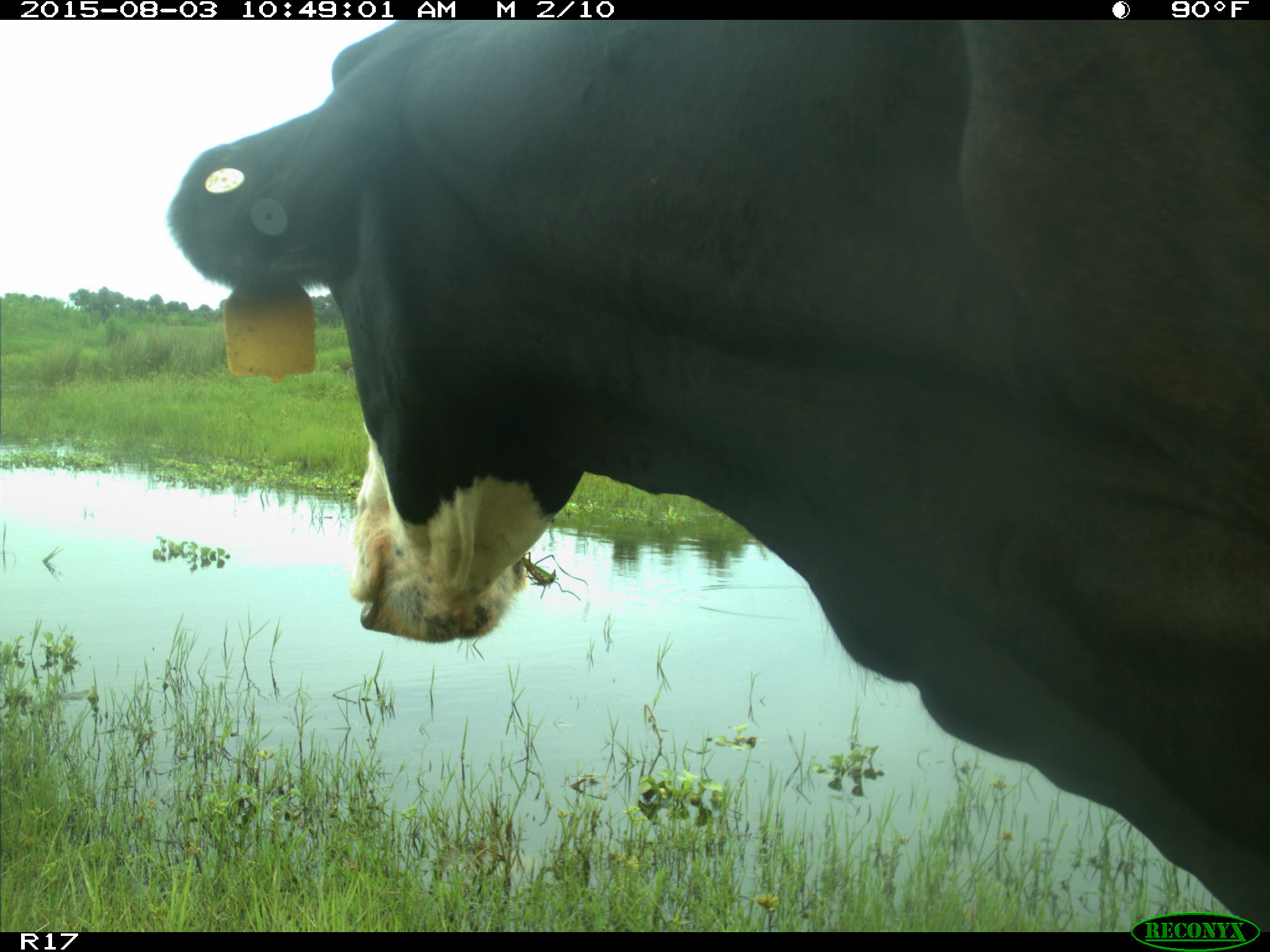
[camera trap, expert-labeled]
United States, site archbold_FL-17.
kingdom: Animalia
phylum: Chordata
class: Mammalia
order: Artiodactyla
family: Bovidae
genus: Bos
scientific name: Bos taurus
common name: domestic cow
Bos taurus (domestic cow).